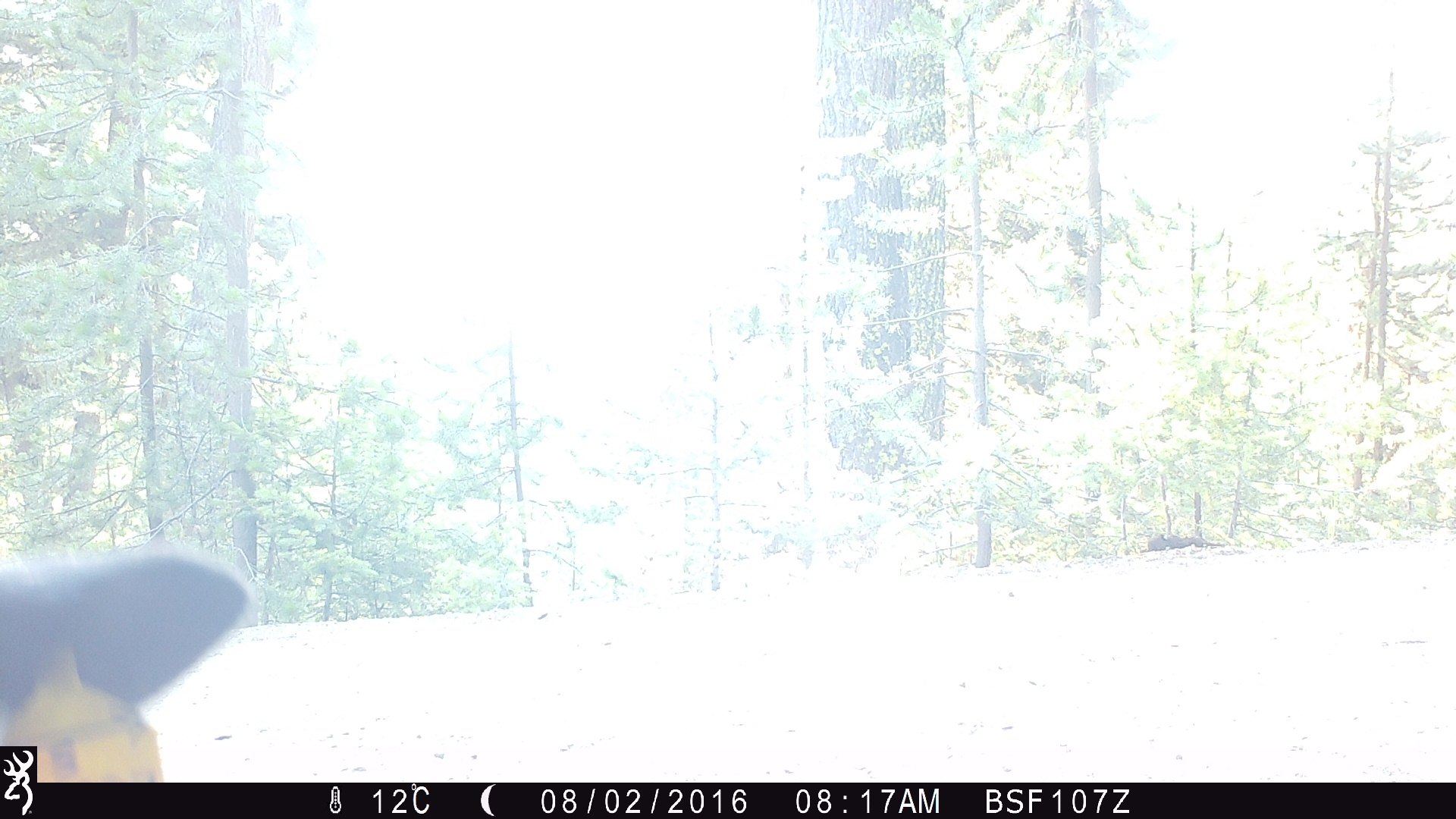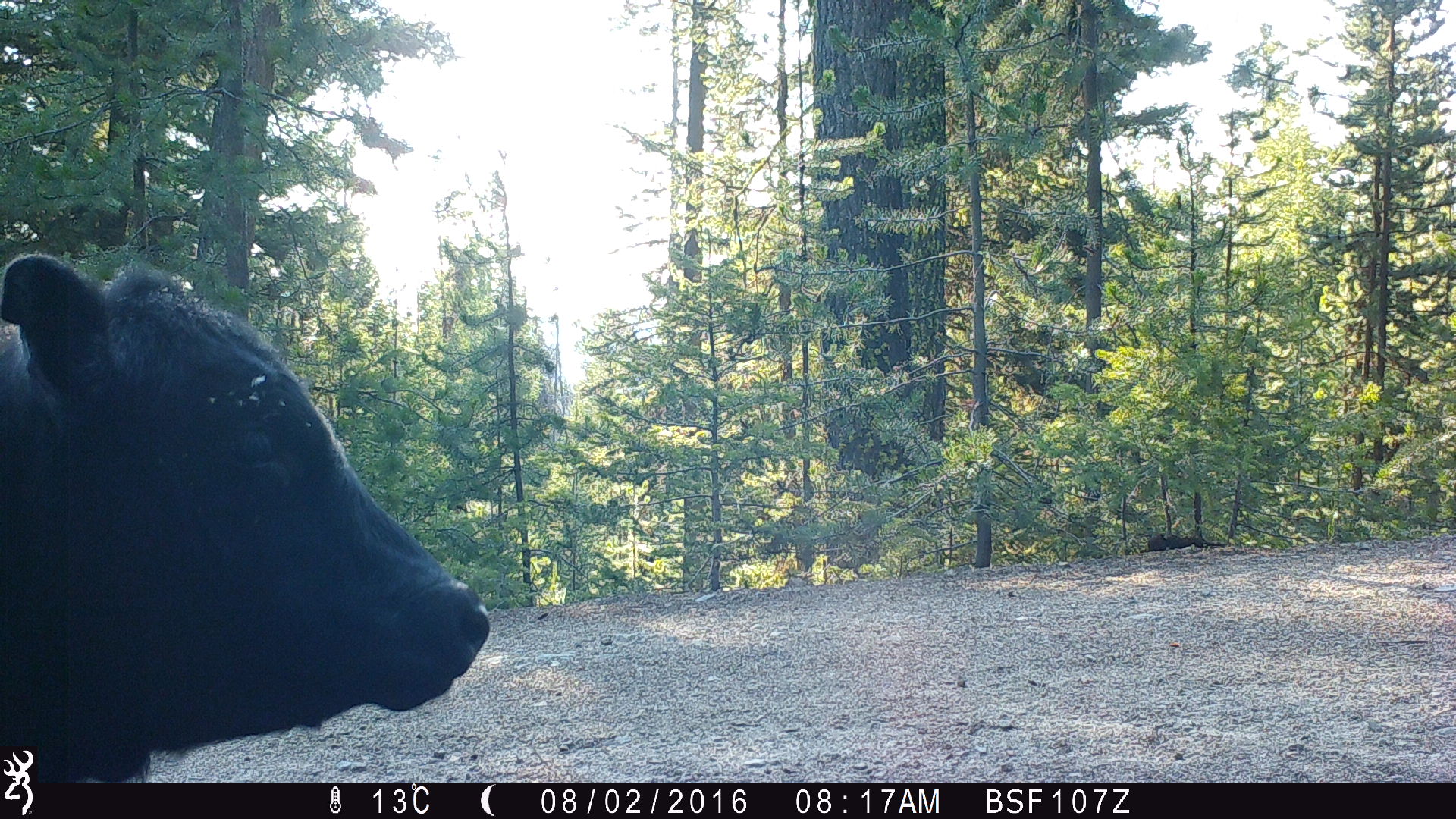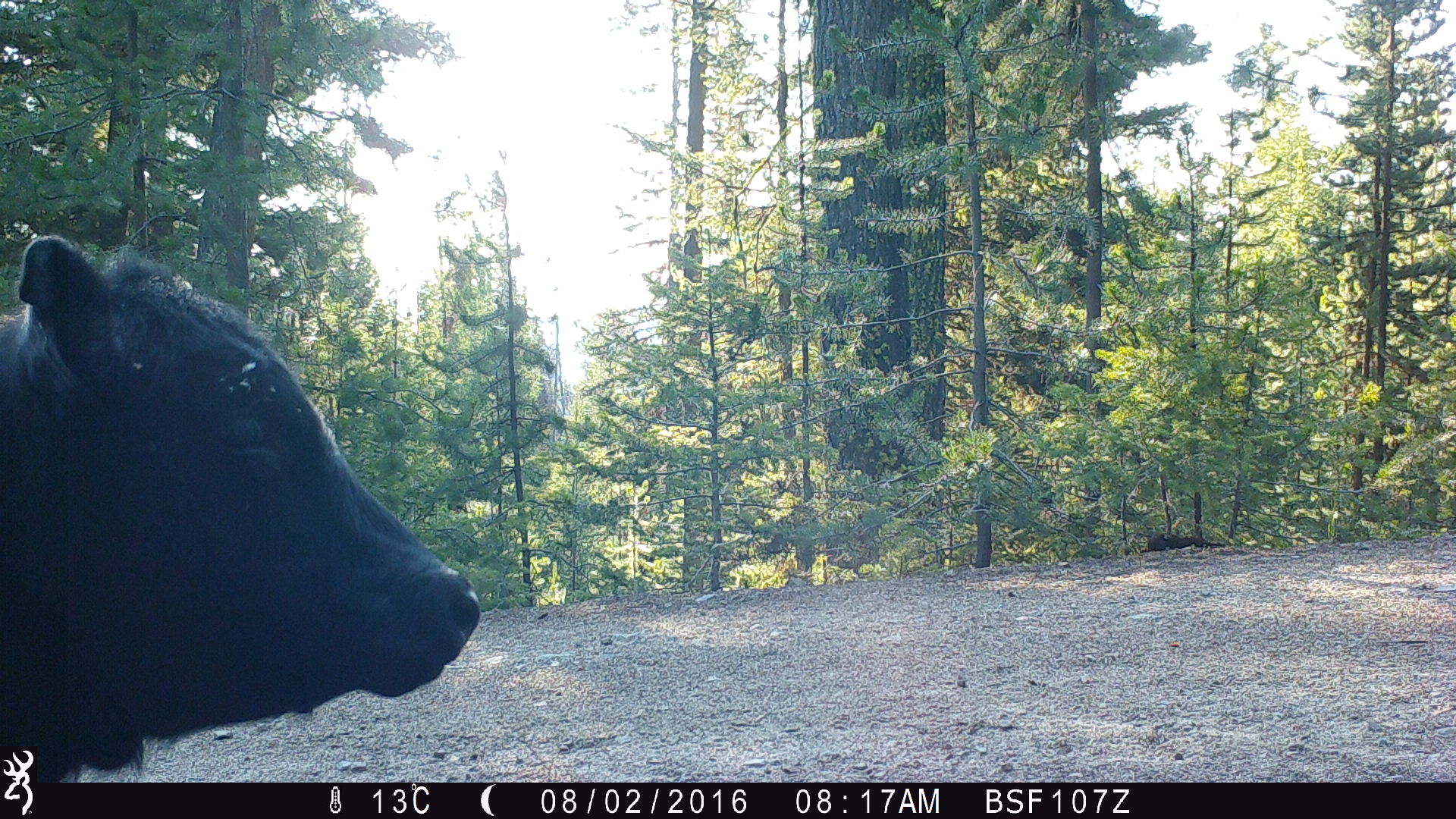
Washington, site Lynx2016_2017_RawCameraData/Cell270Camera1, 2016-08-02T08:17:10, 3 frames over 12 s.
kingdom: Animalia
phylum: Chordata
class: Mammalia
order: Artiodactyla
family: Bovidae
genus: Bos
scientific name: Bos taurus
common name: domestic cattle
Domestic cattle (Bos taurus). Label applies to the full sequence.